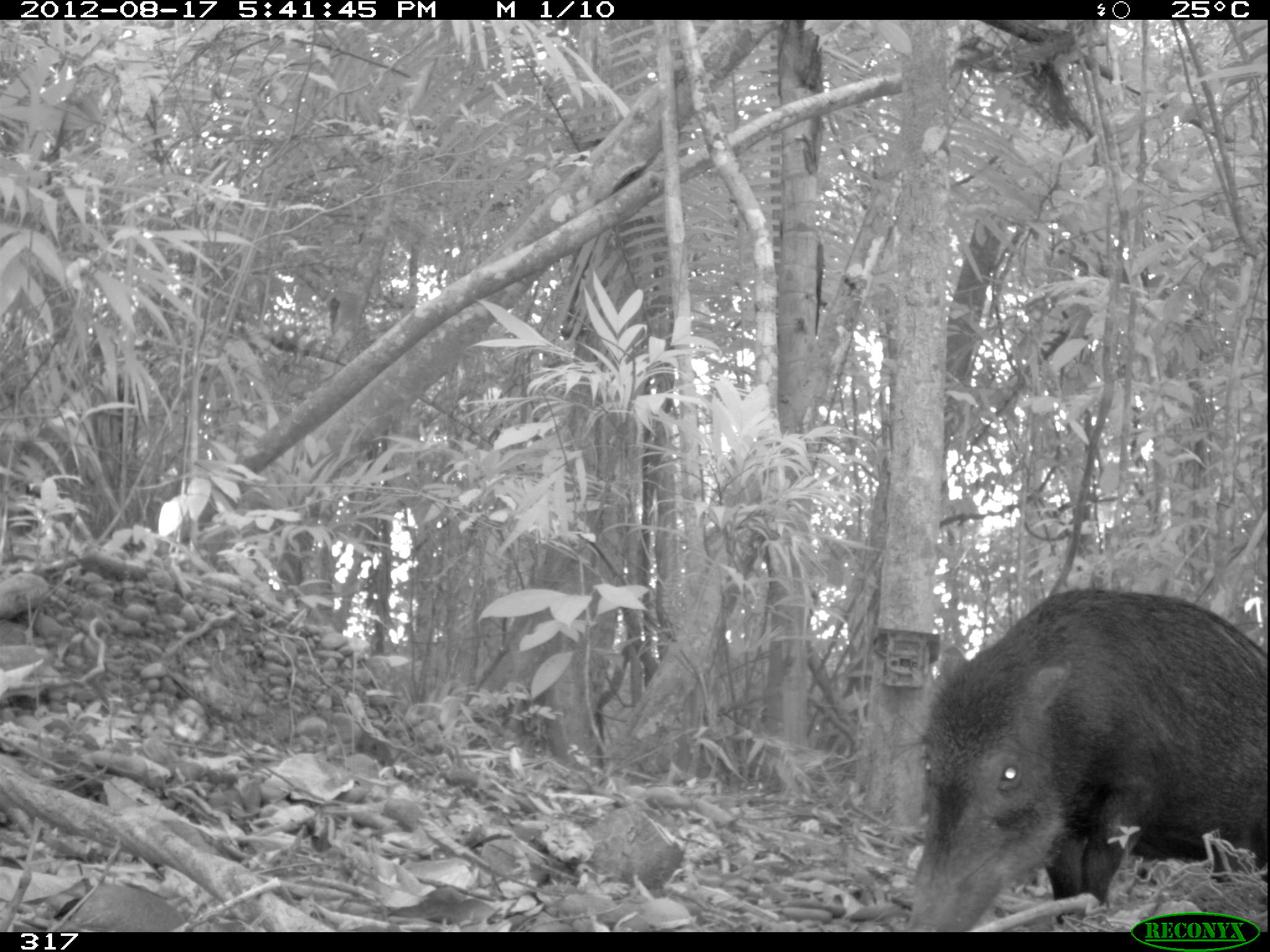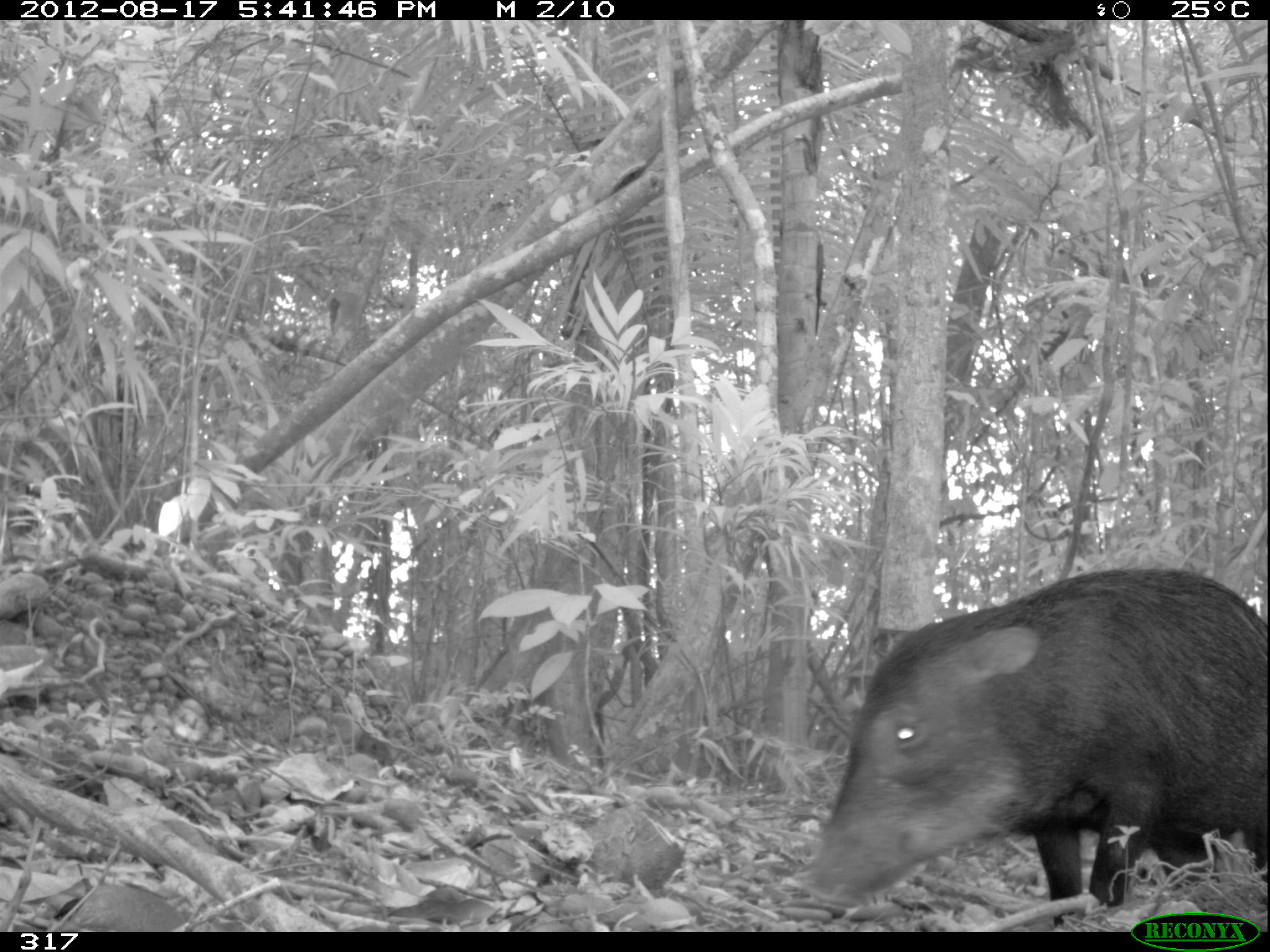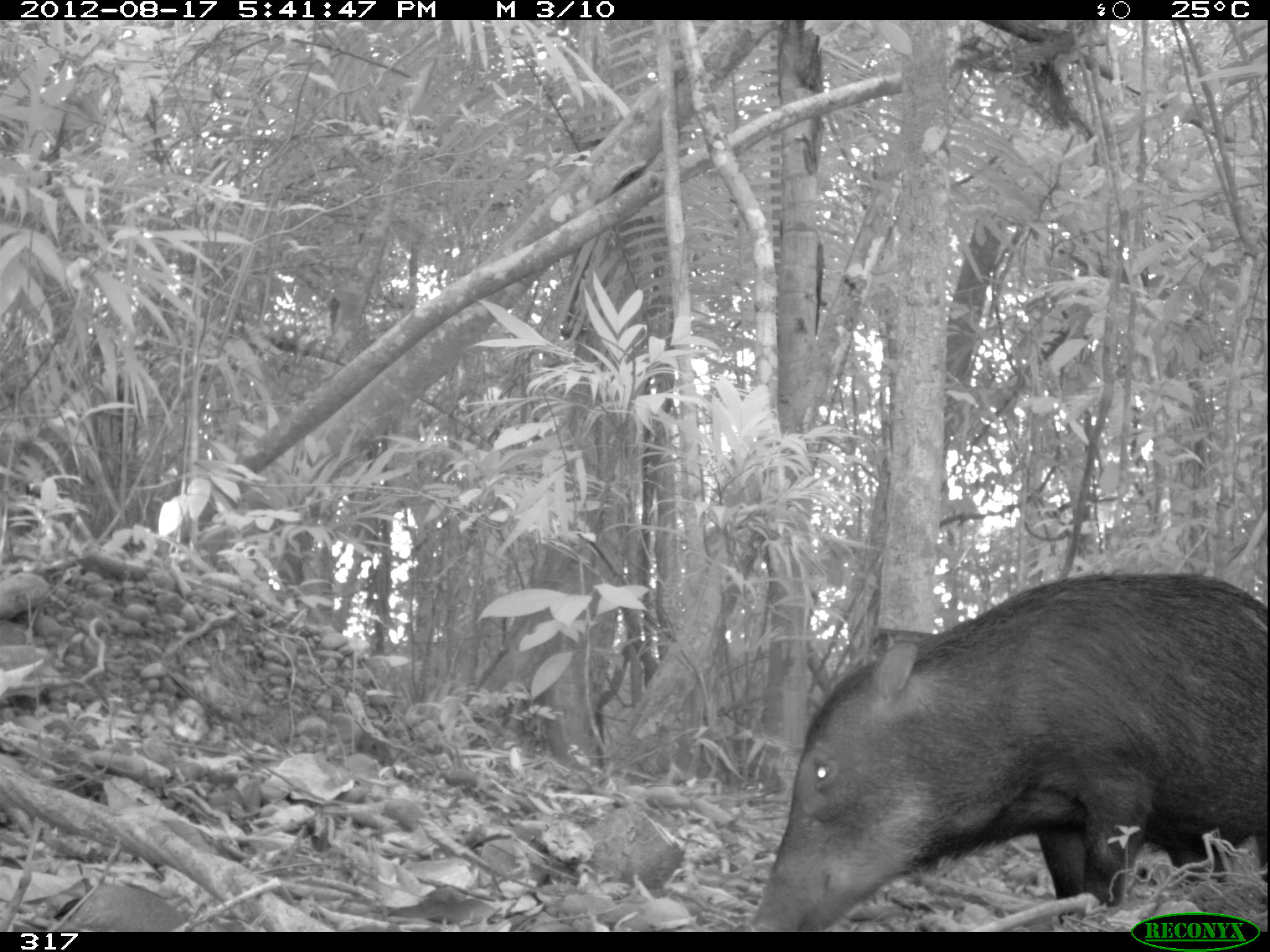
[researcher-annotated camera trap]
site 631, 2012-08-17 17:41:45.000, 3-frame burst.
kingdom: Animalia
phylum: Chordata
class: Mammalia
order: Artiodactyla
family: Tayassuidae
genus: Tayassu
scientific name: Tayassu pecari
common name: white-lipped peccary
Tayassu pecari (white-lipped peccary).